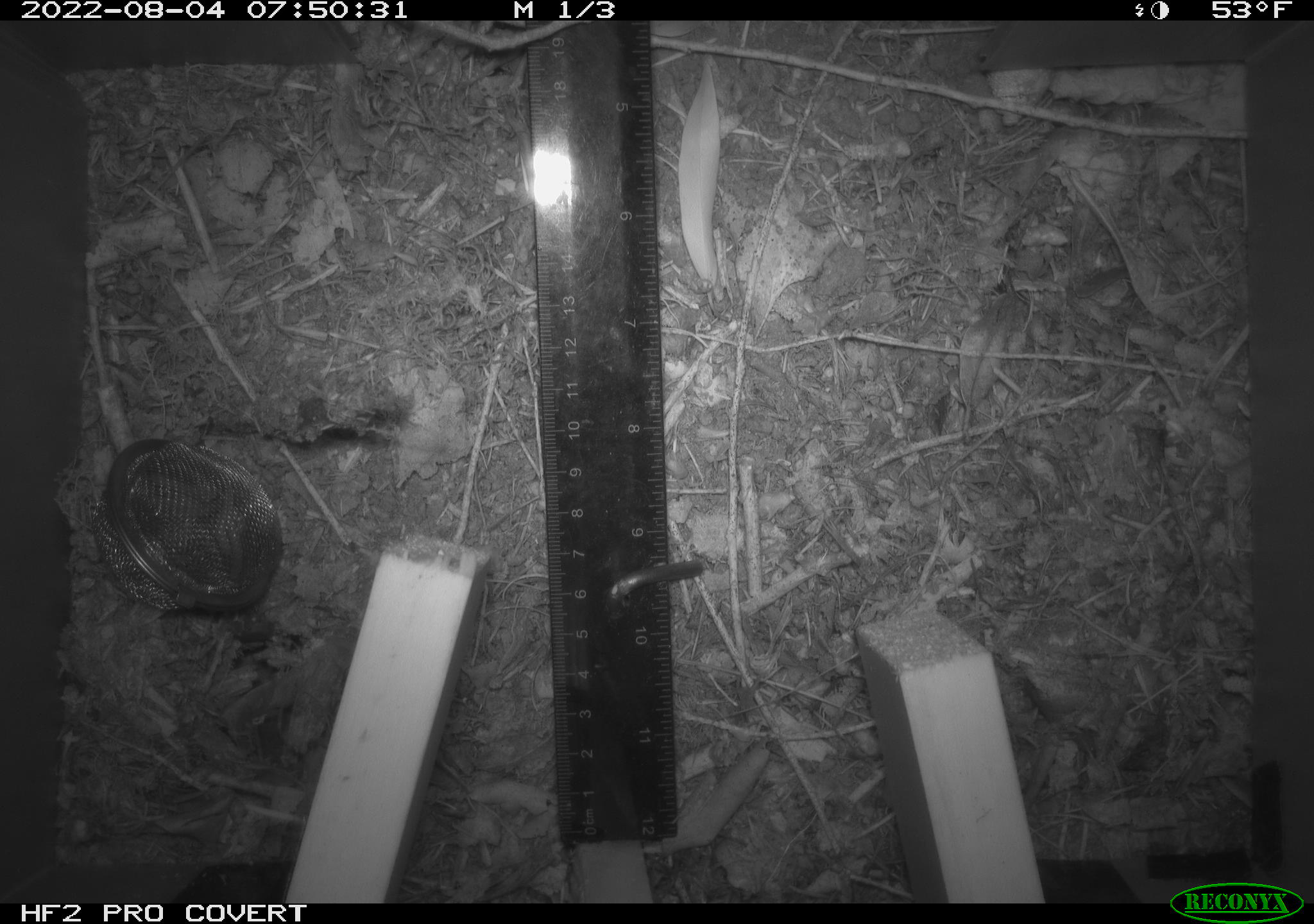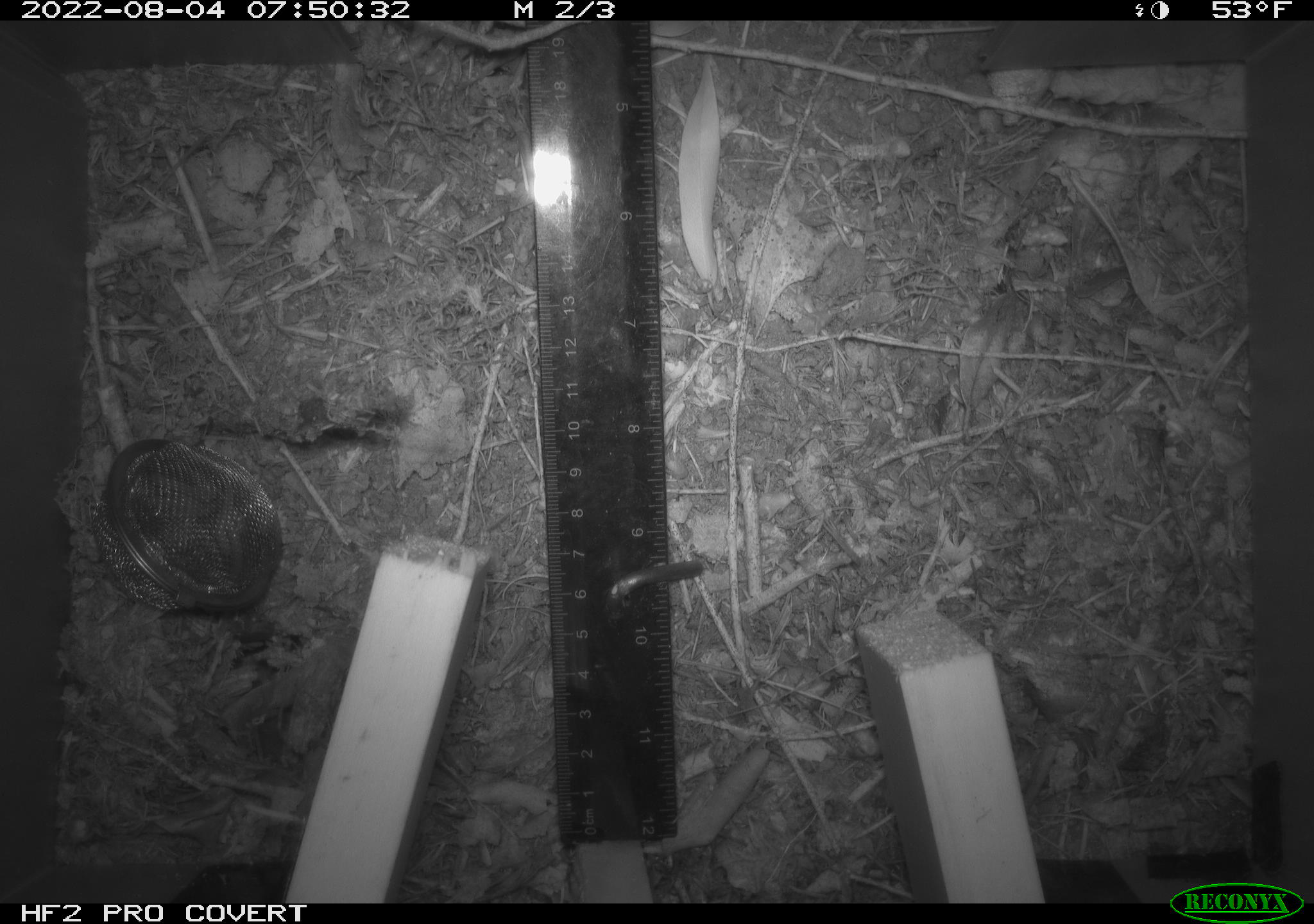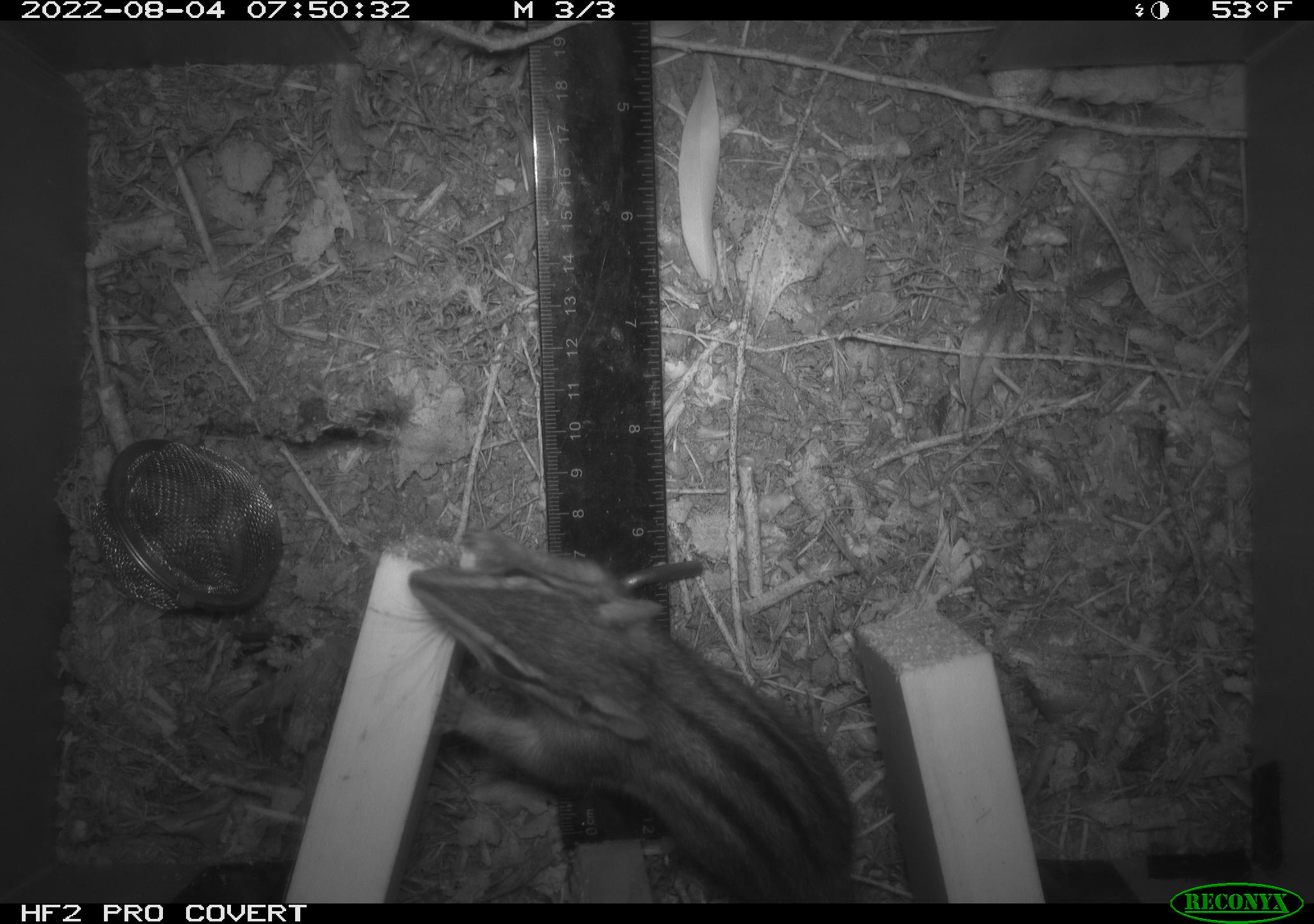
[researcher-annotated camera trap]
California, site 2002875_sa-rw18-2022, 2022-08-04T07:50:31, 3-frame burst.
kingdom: Animalia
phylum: Chordata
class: Mammalia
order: Rodentia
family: Sciuridae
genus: Neotamias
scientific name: Neotamias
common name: western chipmunks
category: neotamias species